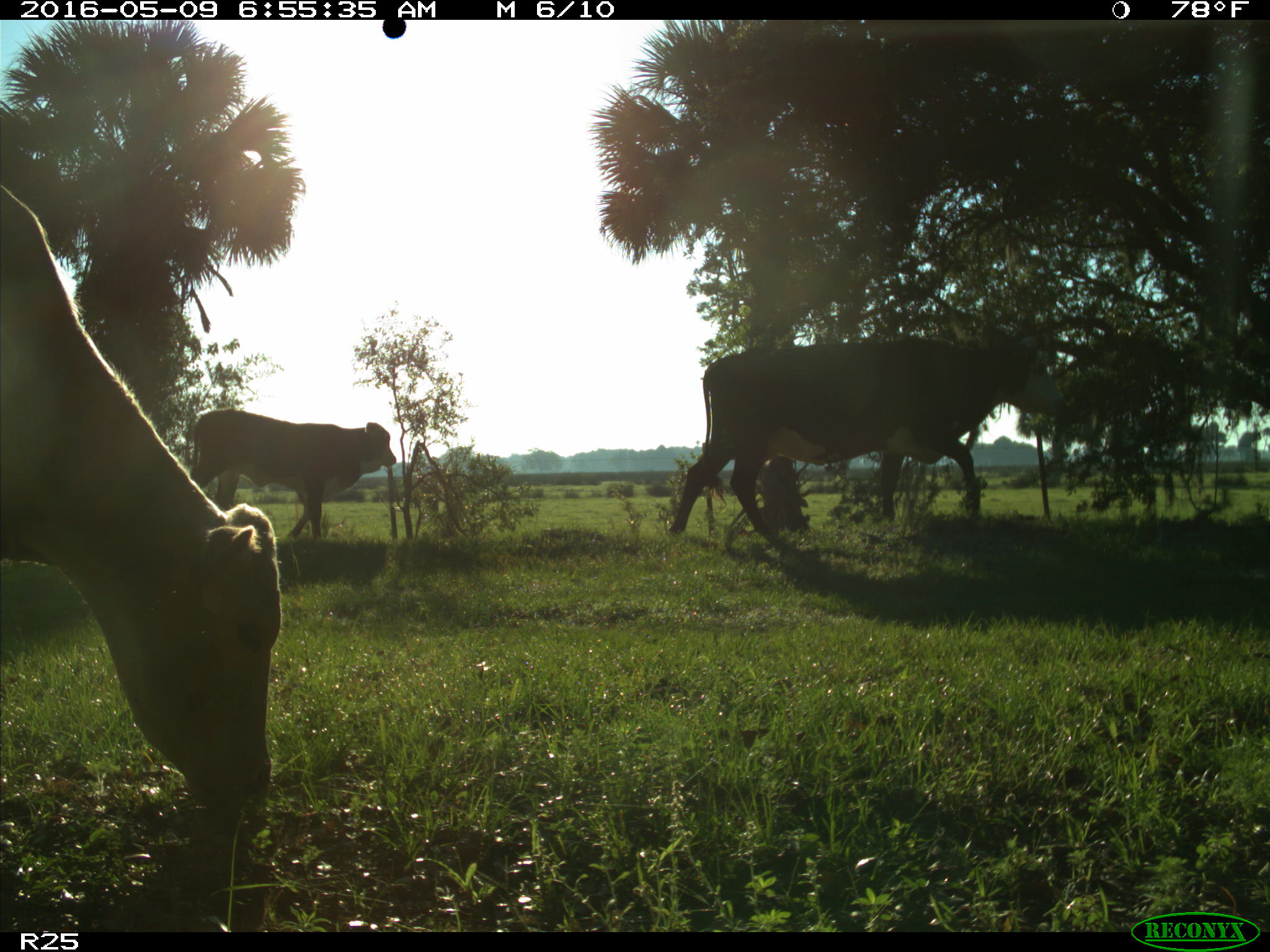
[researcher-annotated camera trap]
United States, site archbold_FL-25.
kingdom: Animalia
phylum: Chordata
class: Mammalia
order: Artiodactyla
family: Bovidae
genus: Bos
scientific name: Bos taurus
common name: domestic cow